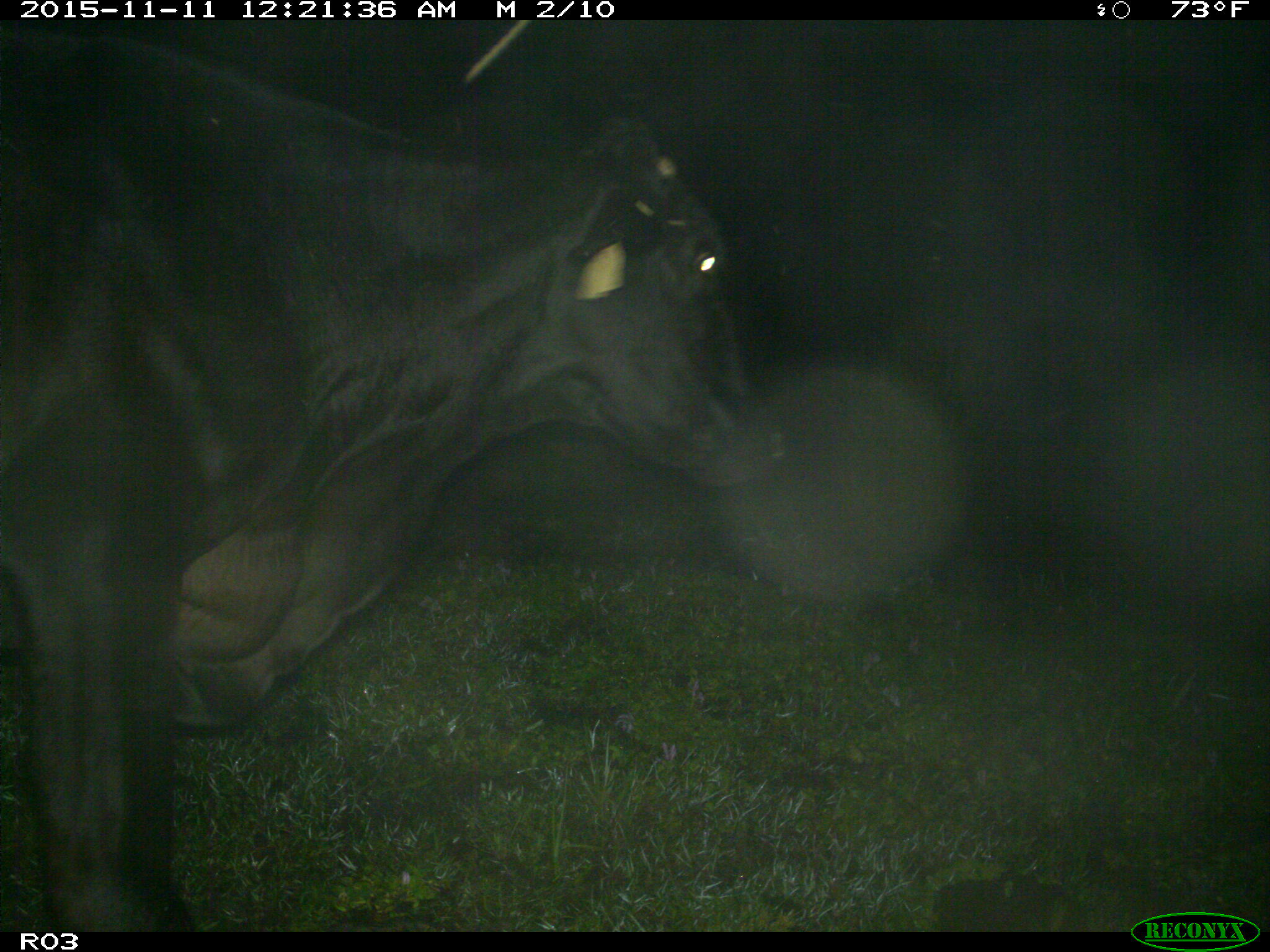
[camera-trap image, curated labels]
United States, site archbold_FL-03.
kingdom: Animalia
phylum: Chordata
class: Mammalia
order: Artiodactyla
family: Bovidae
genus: Bos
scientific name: Bos taurus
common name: domestic cow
Bos taurus (domestic cow).